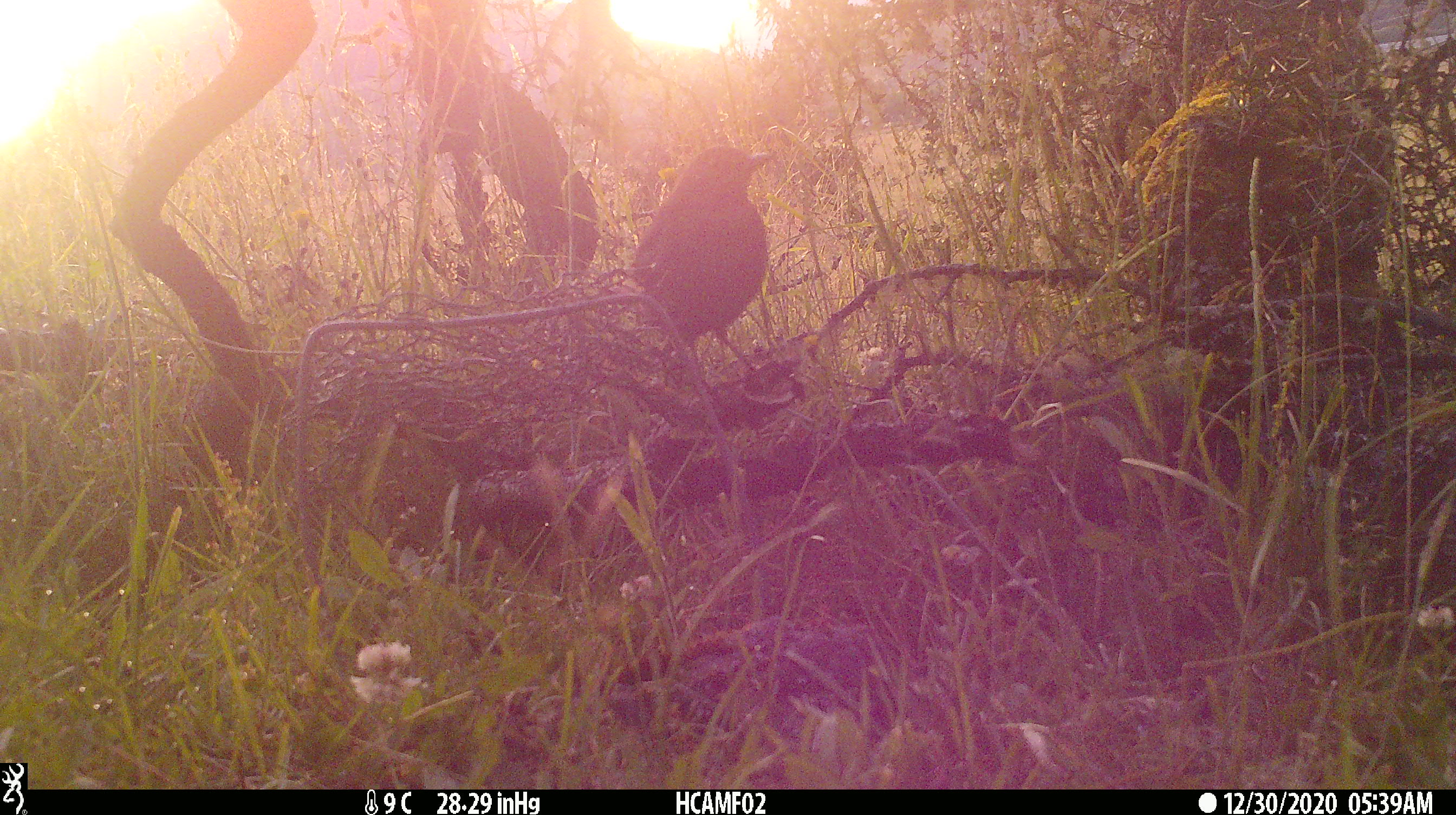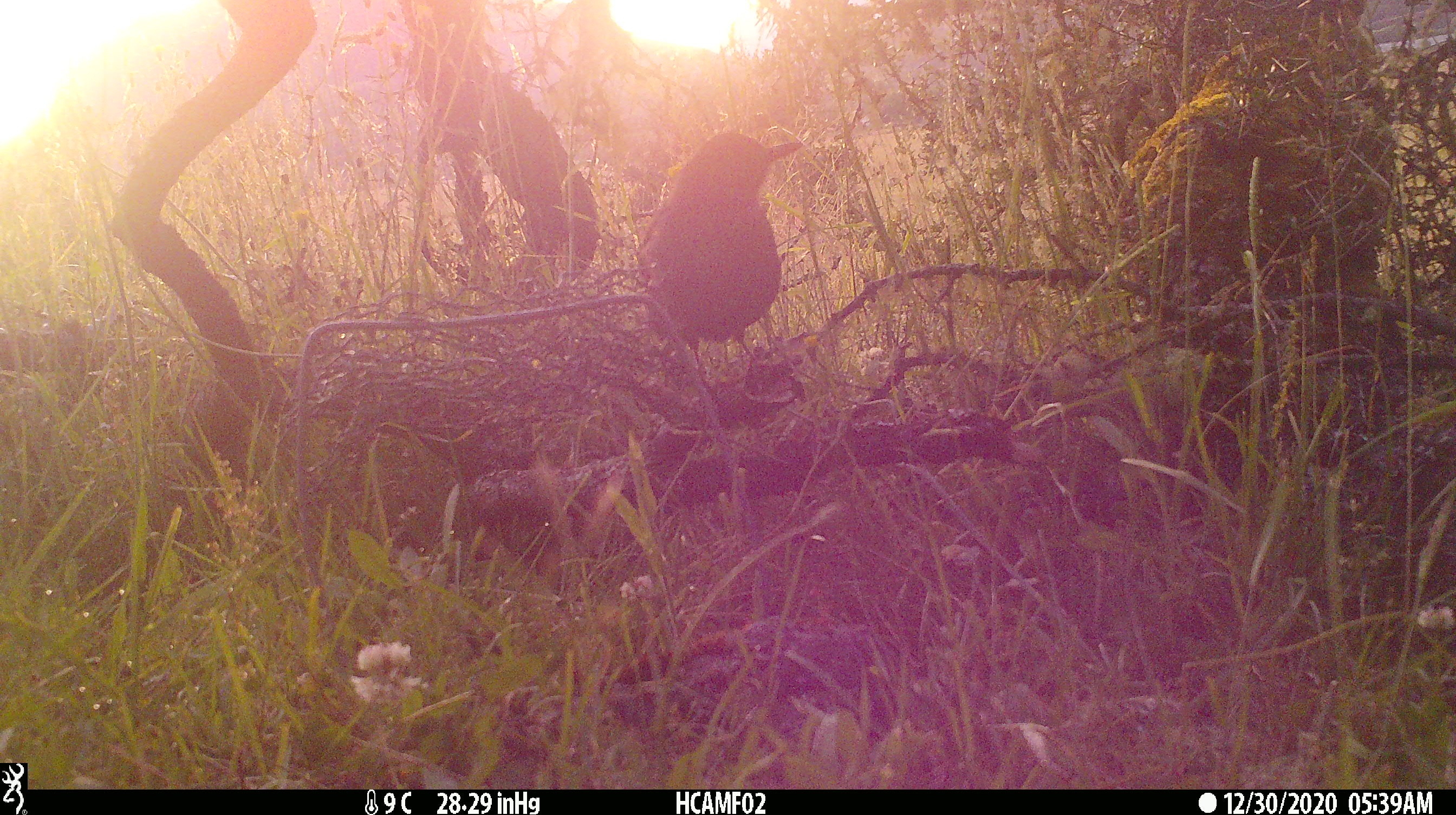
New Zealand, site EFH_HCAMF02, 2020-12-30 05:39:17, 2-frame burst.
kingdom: Animalia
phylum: Chordata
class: Aves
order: Passeriformes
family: Turdidae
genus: Turdus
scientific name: Turdus merula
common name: eurasian blackbird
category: blackbird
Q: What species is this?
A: Blackbird (eurasian blackbird) (Turdus merula).